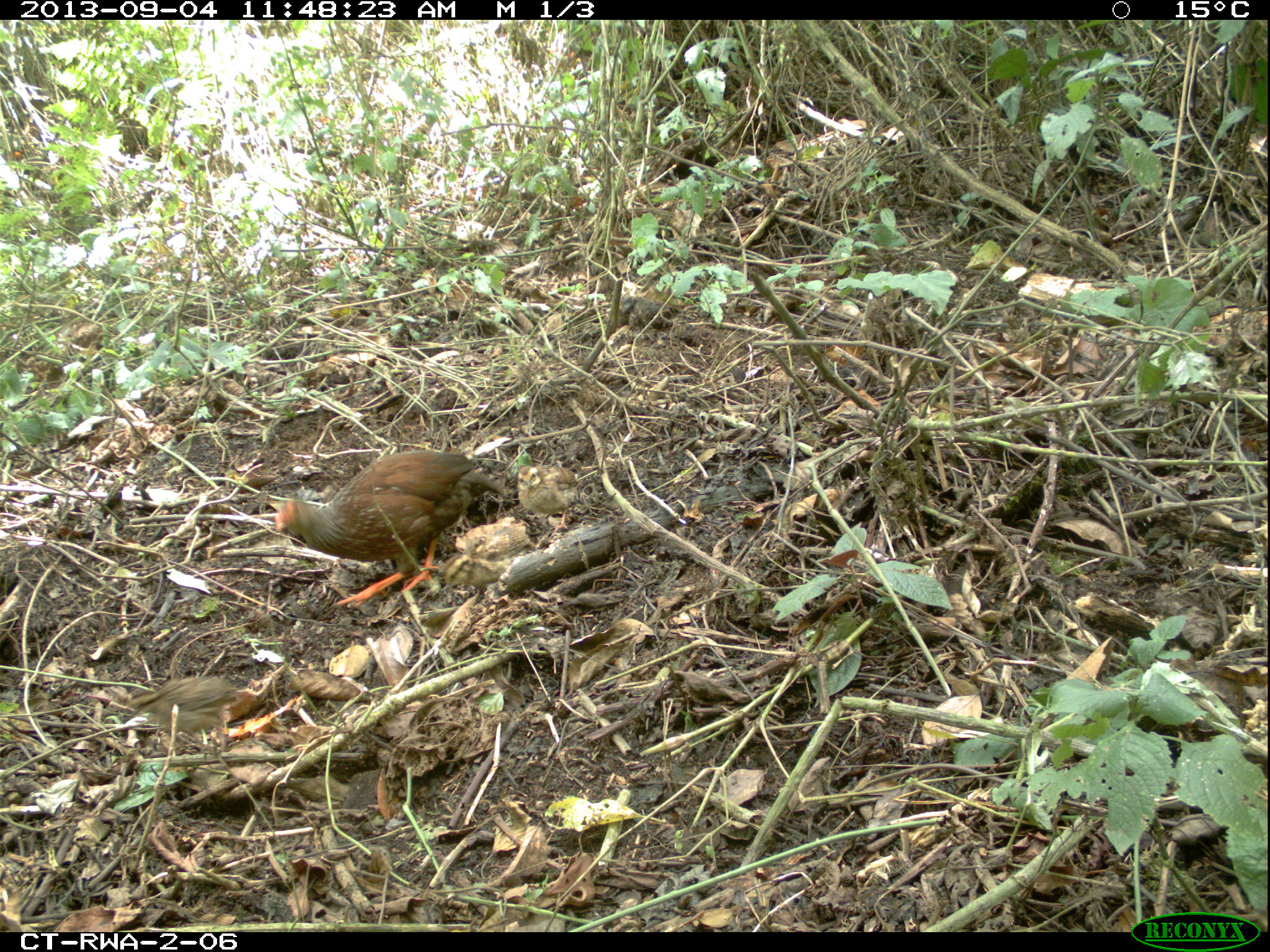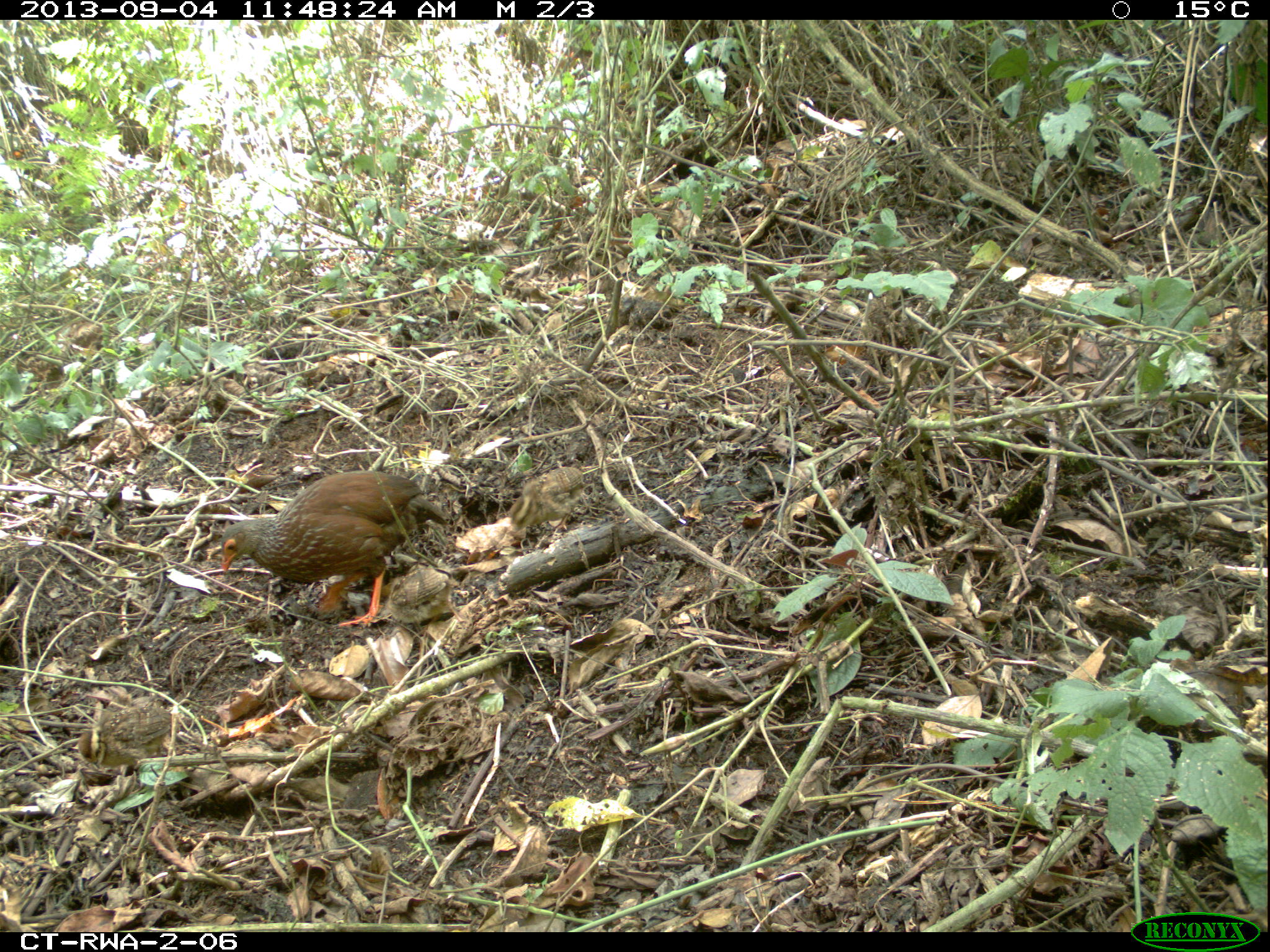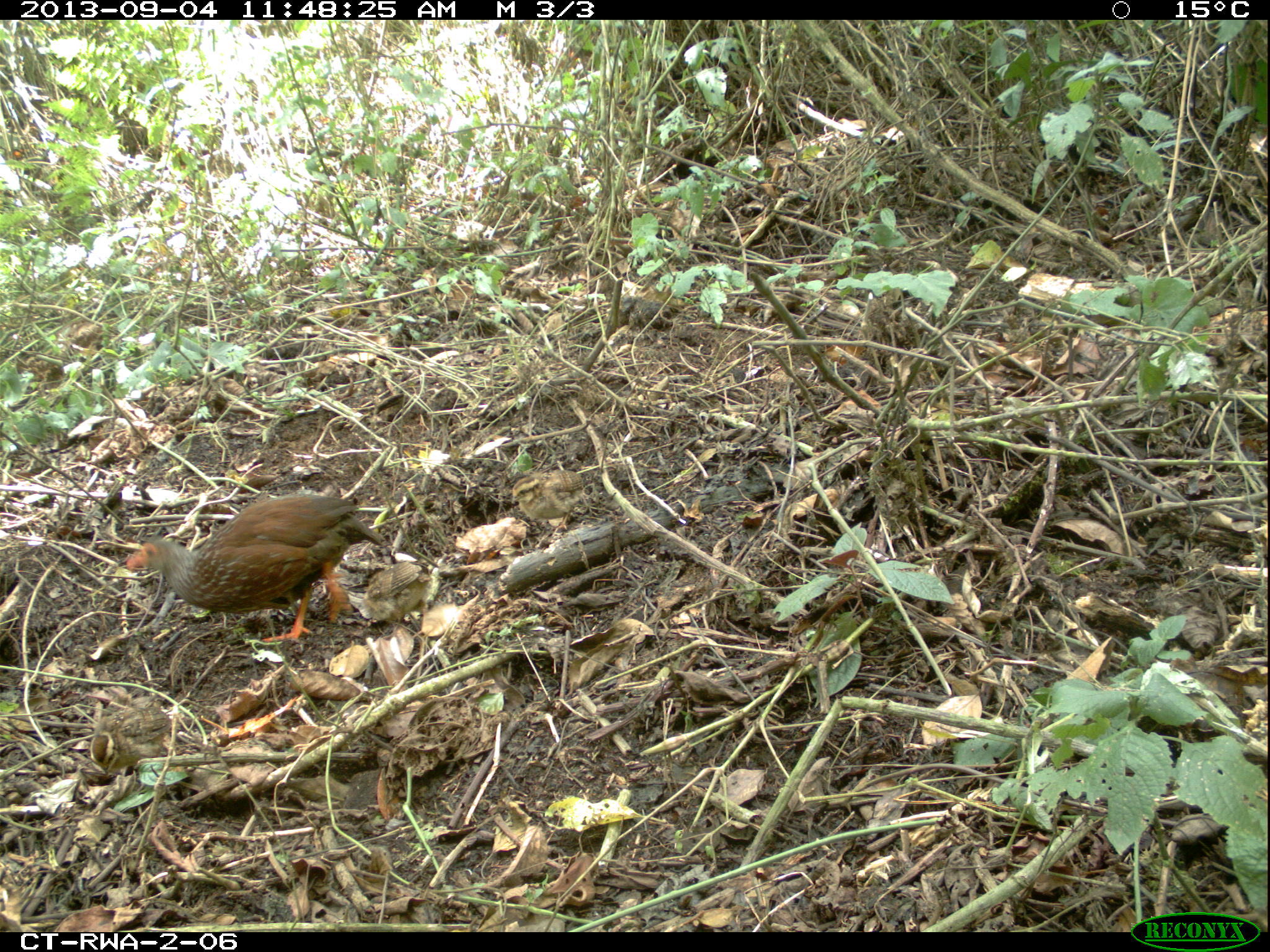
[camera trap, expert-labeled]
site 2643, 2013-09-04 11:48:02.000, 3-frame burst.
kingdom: Animalia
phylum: Chordata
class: Aves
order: Galliformes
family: Phasianidae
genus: Pternistis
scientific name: Pternistis nobilis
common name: handsome francolin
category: francolinus nobilis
Francolinus nobilis (handsome francolin) (Pternistis nobilis), count 1.